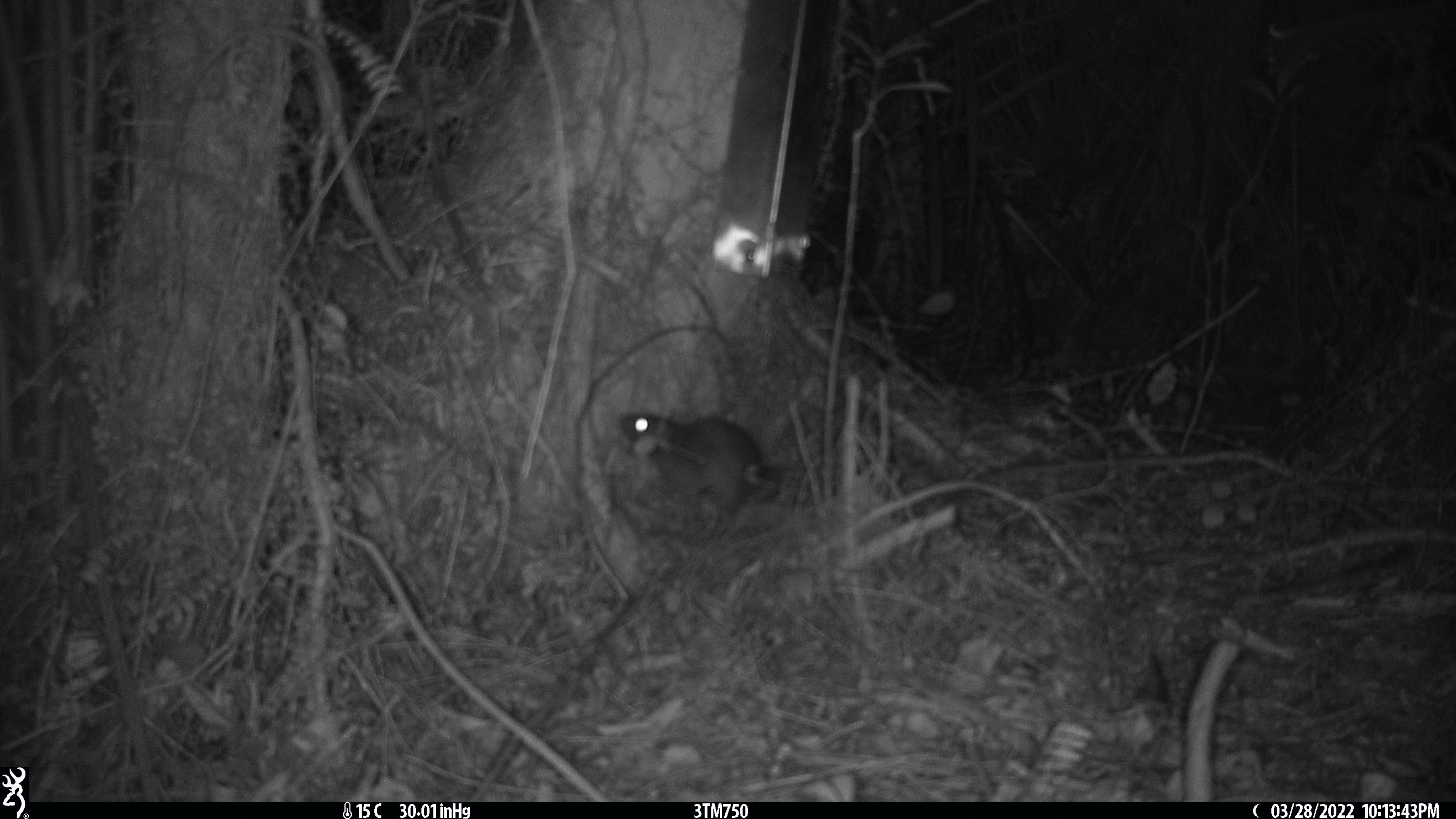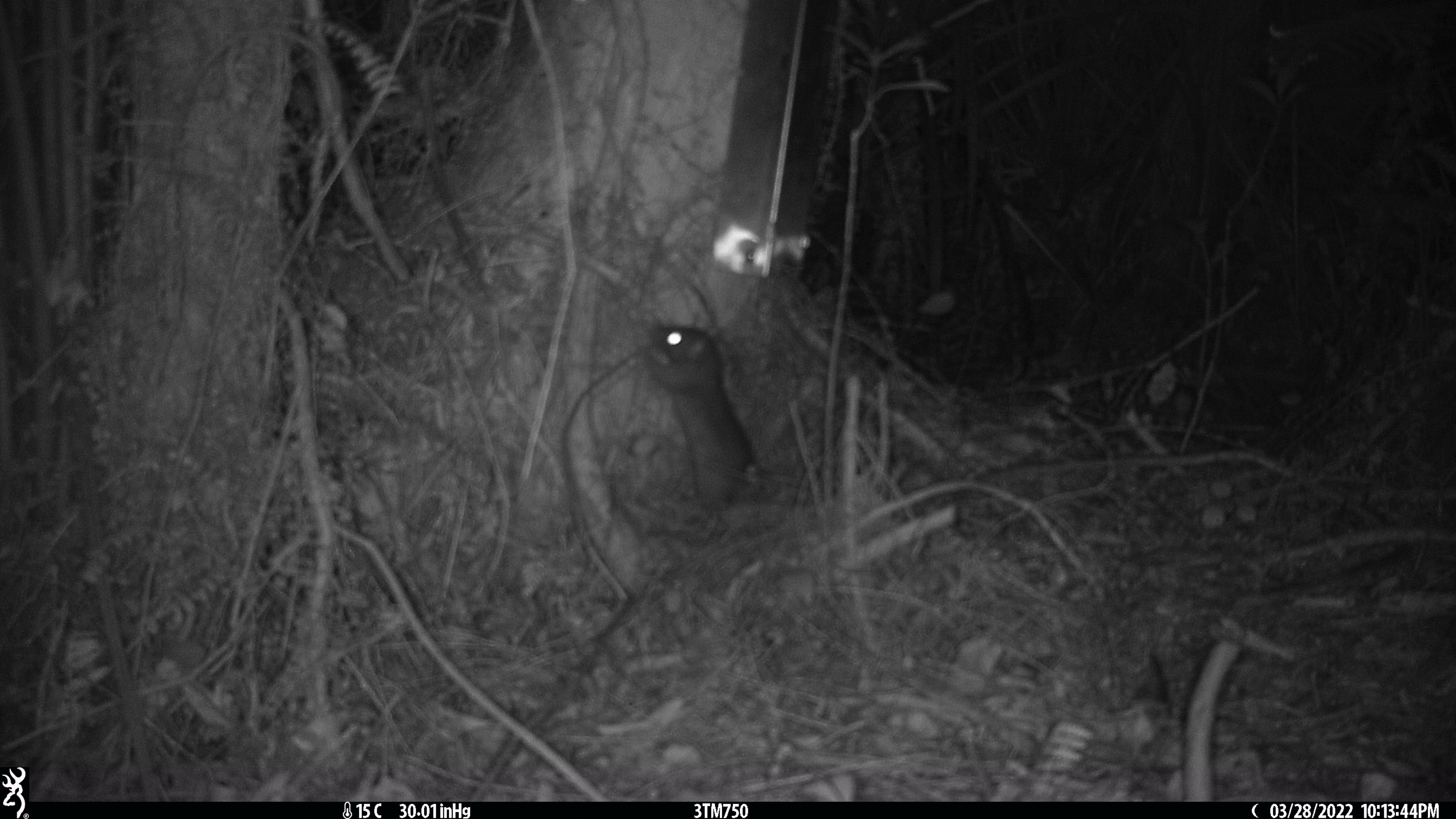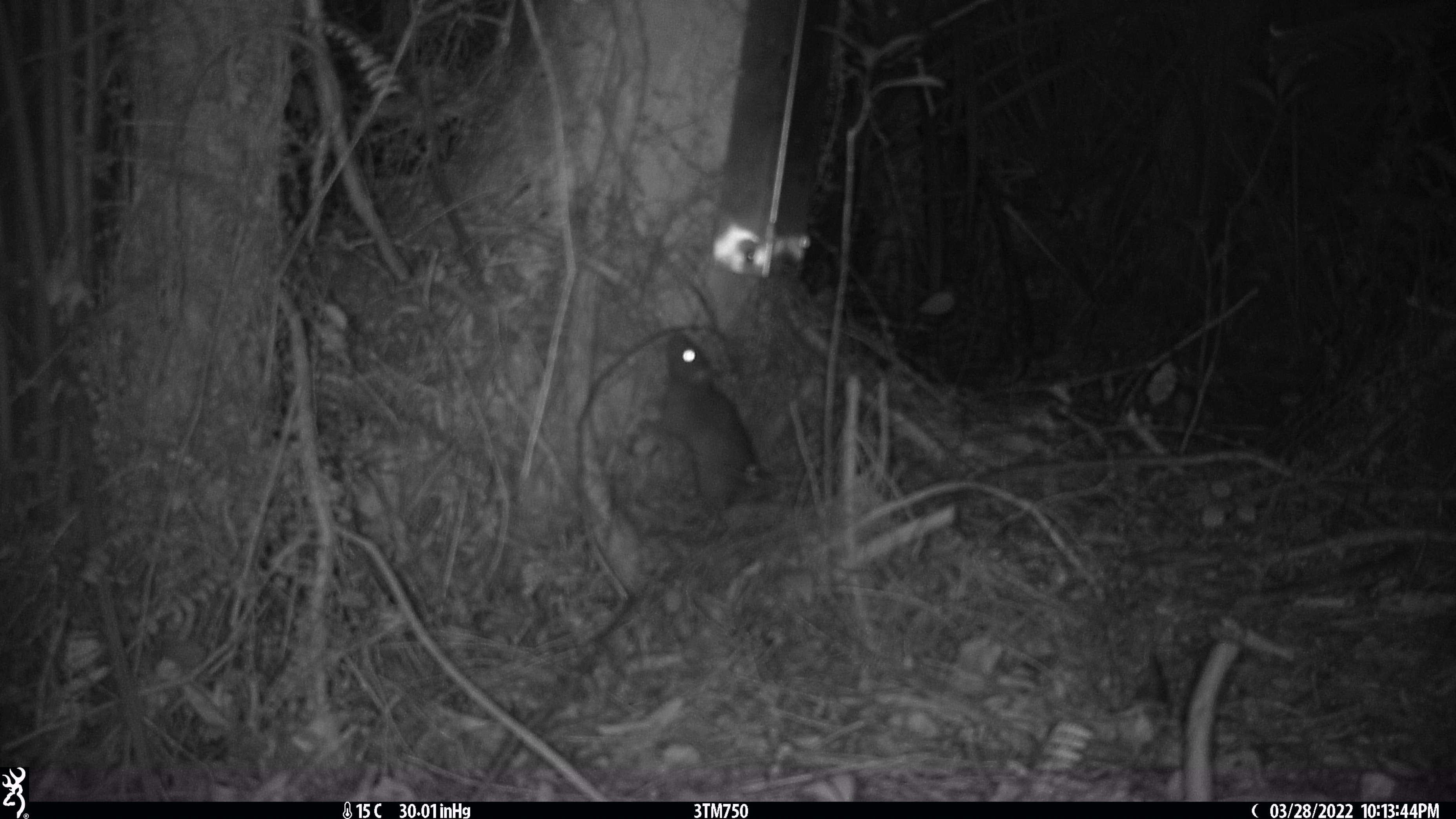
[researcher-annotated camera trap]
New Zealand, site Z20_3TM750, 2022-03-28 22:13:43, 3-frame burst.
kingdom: Animalia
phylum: Chordata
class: Mammalia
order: Rodentia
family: Muridae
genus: Rattus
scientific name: Rattus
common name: rat